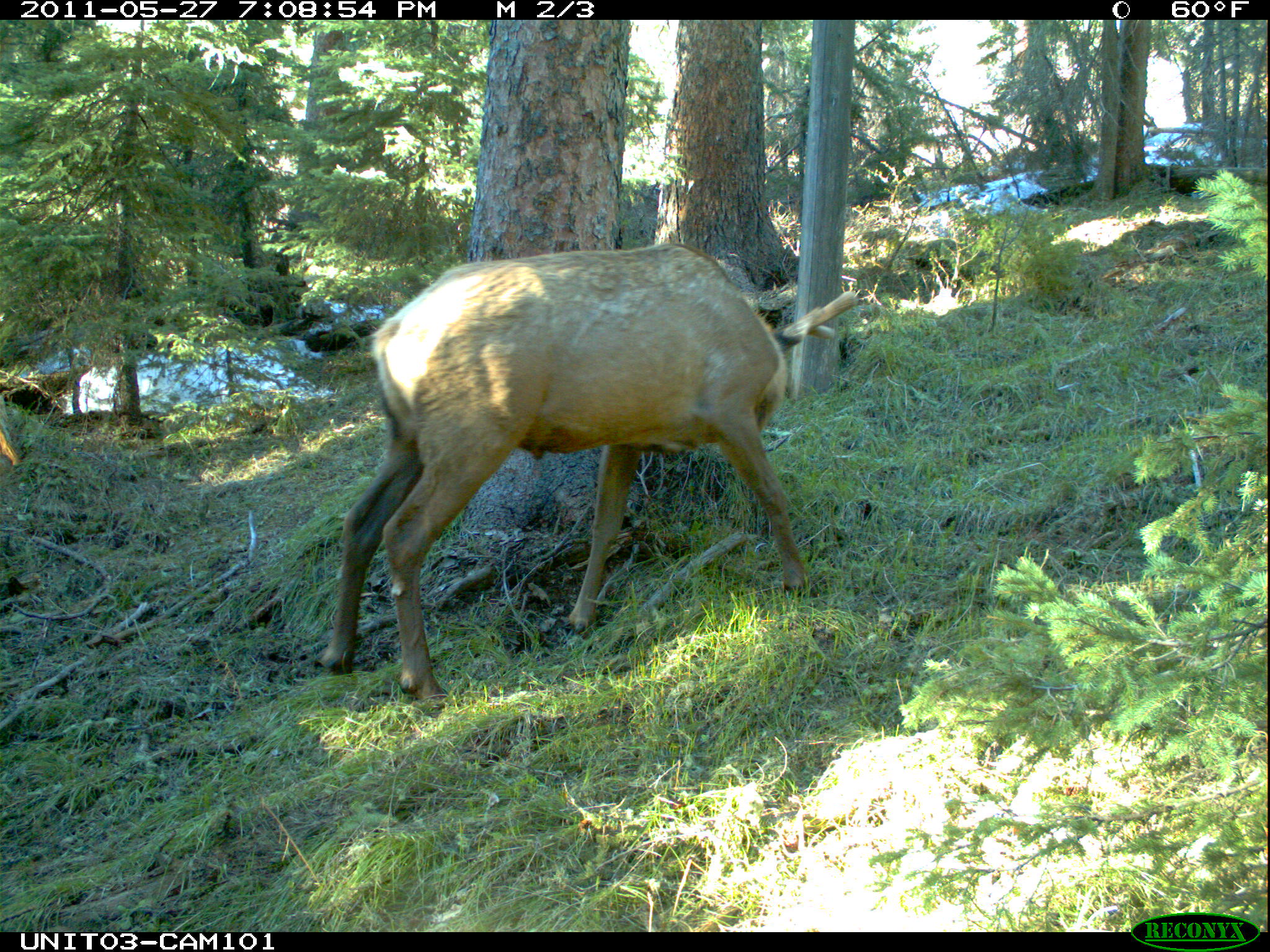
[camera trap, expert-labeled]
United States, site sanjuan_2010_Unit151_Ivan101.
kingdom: Animalia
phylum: Chordata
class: Mammalia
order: Artiodactyla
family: Cervidae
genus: Cervus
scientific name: Cervus elaphus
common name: red deer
Cervus elaphus (red deer).